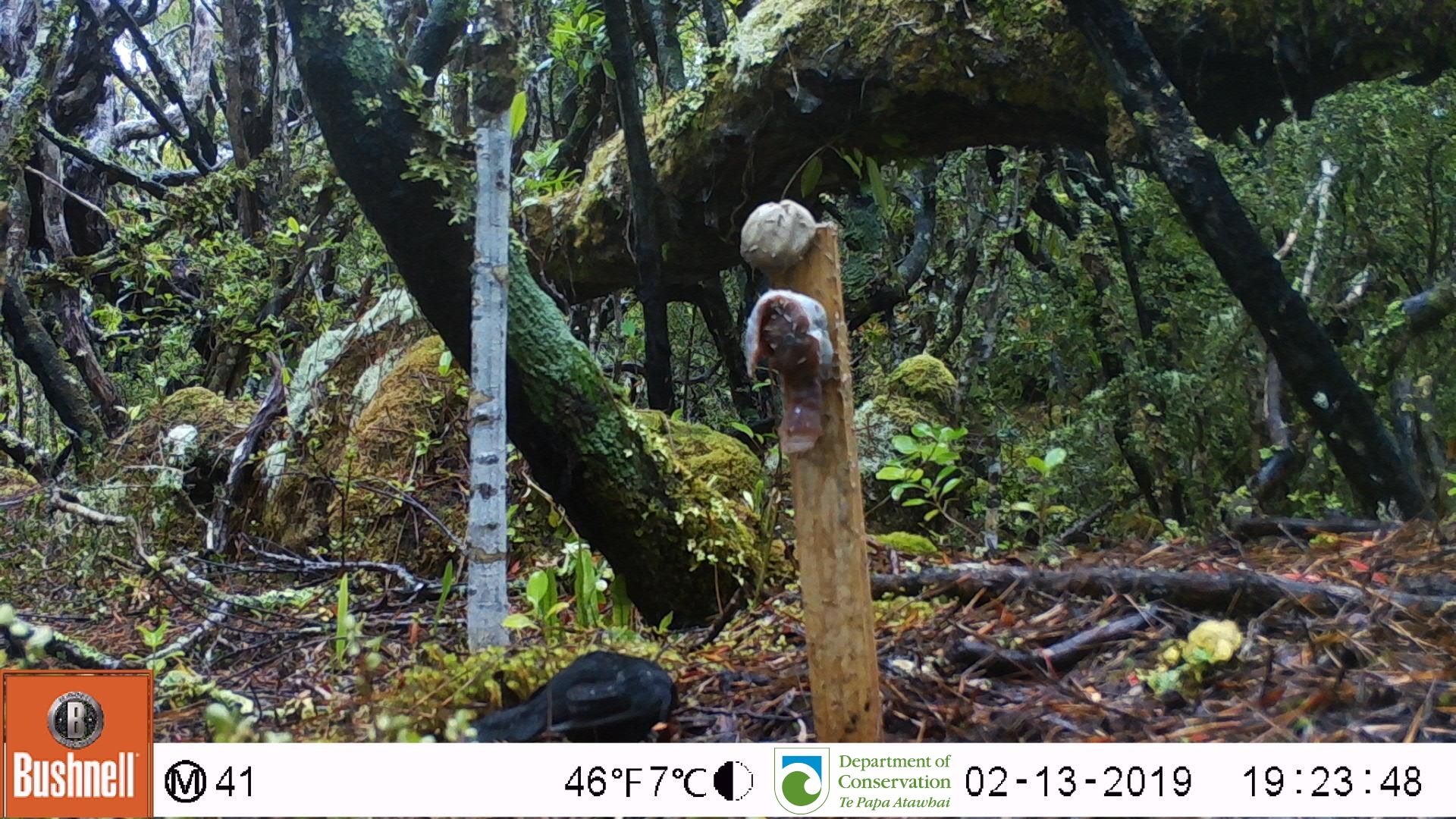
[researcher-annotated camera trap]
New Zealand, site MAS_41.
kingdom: Animalia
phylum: Chordata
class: Aves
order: Passeriformes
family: Turdidae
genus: Turdus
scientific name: Turdus merula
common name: eurasian blackbird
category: blackbird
Blackbird (eurasian blackbird) (Turdus merula).